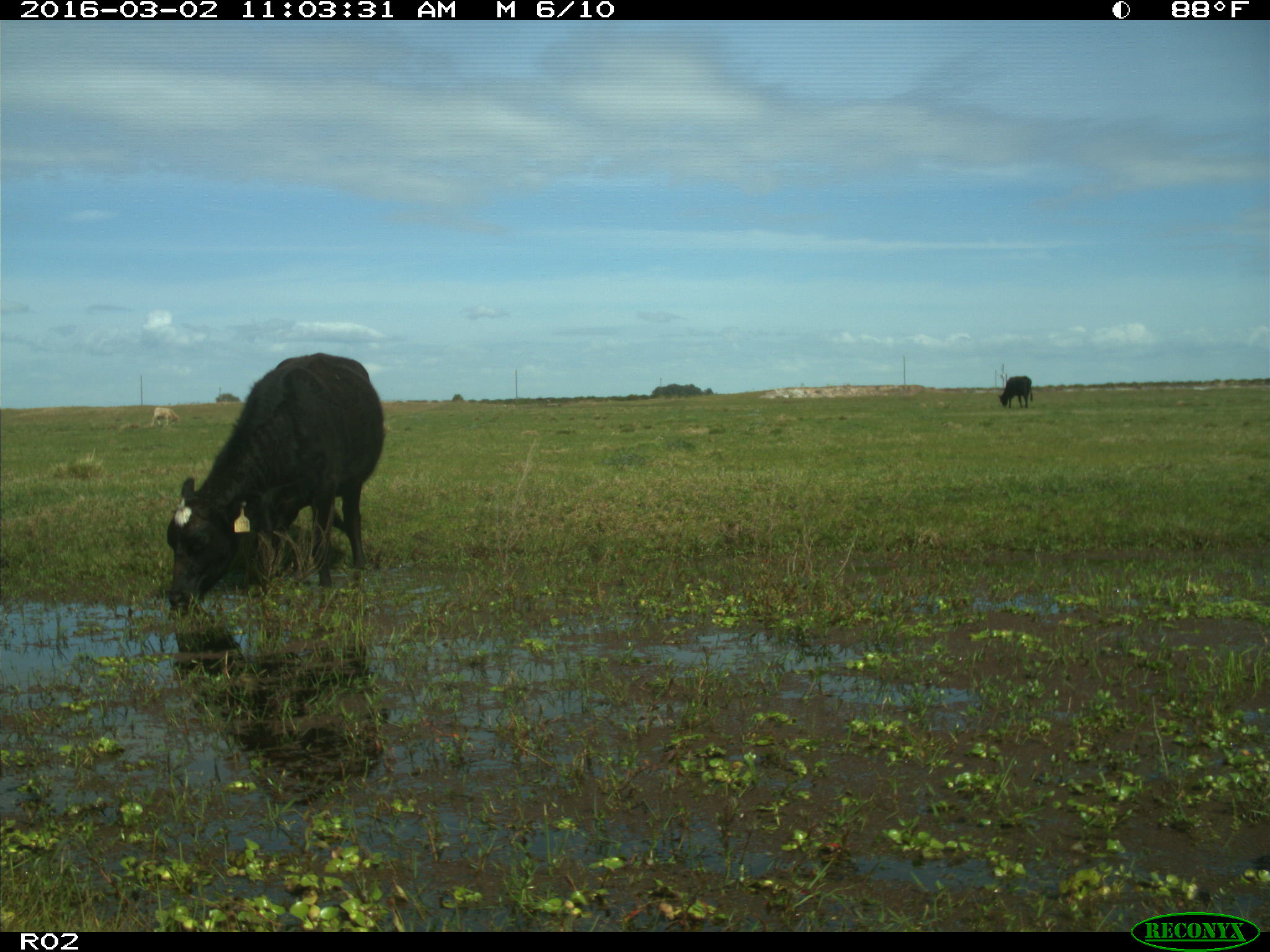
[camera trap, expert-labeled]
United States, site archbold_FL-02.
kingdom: Animalia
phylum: Chordata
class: Mammalia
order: Artiodactyla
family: Bovidae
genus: Bos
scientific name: Bos taurus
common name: domestic cow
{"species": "Bos taurus (domestic cow)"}